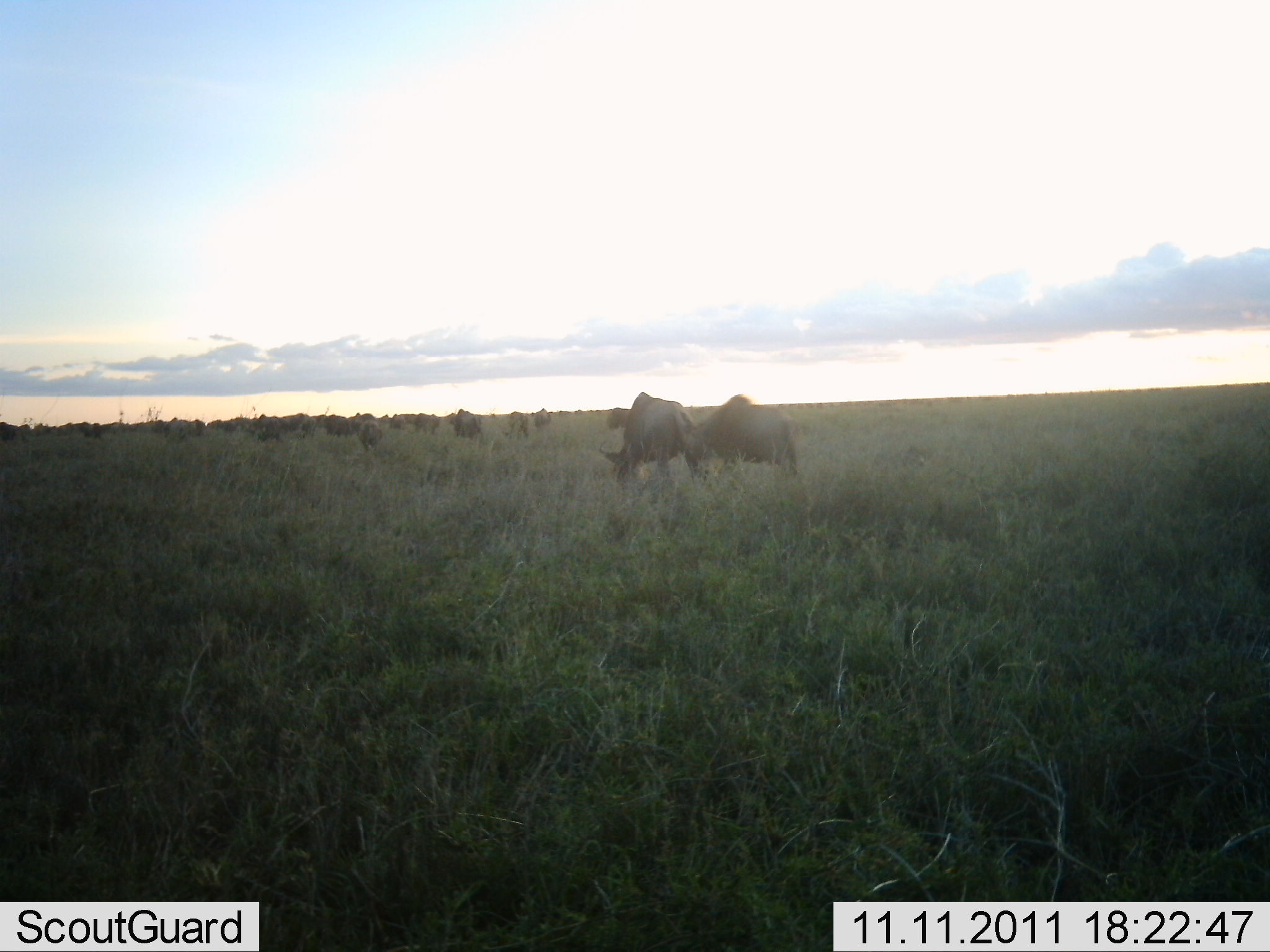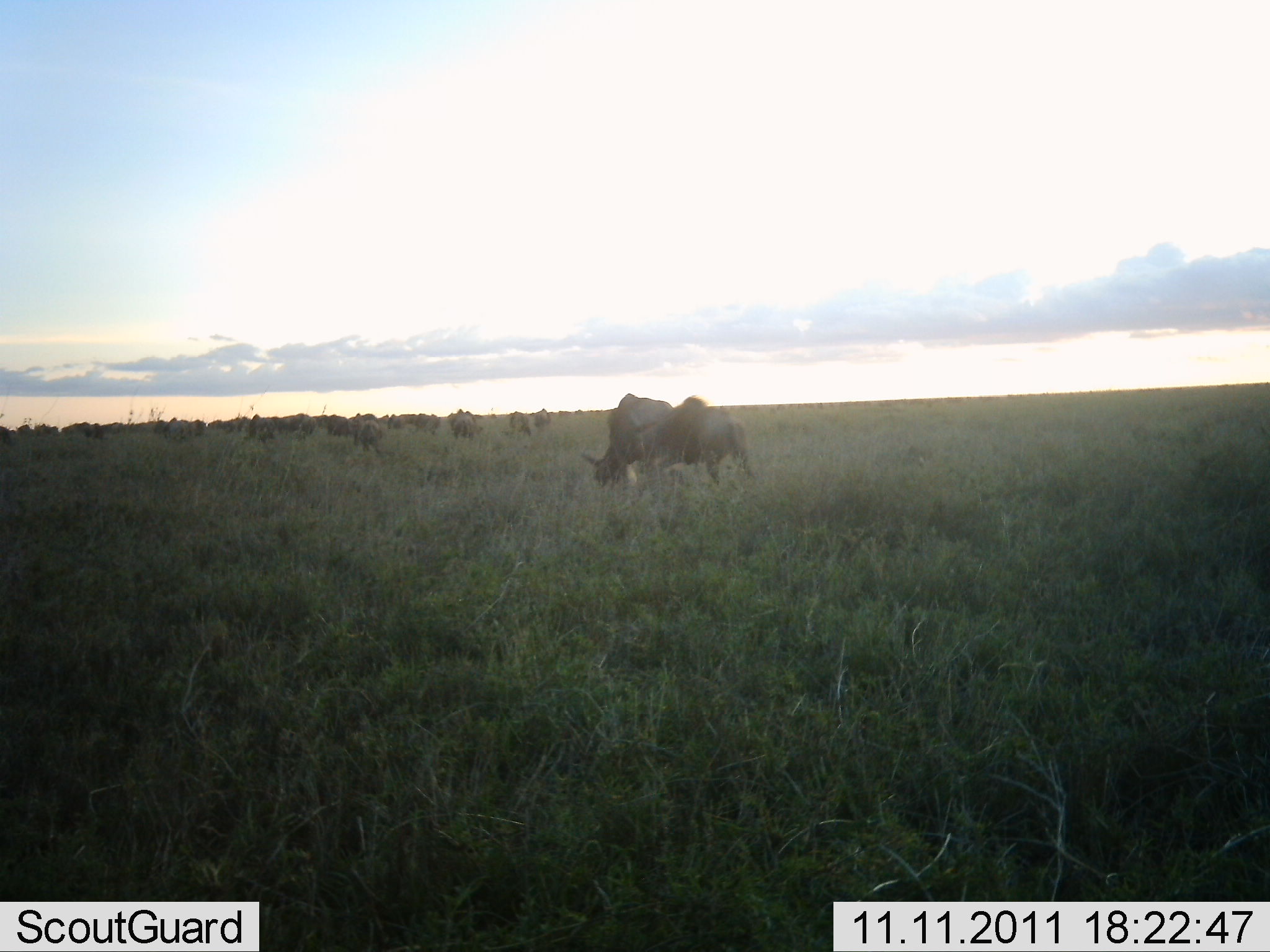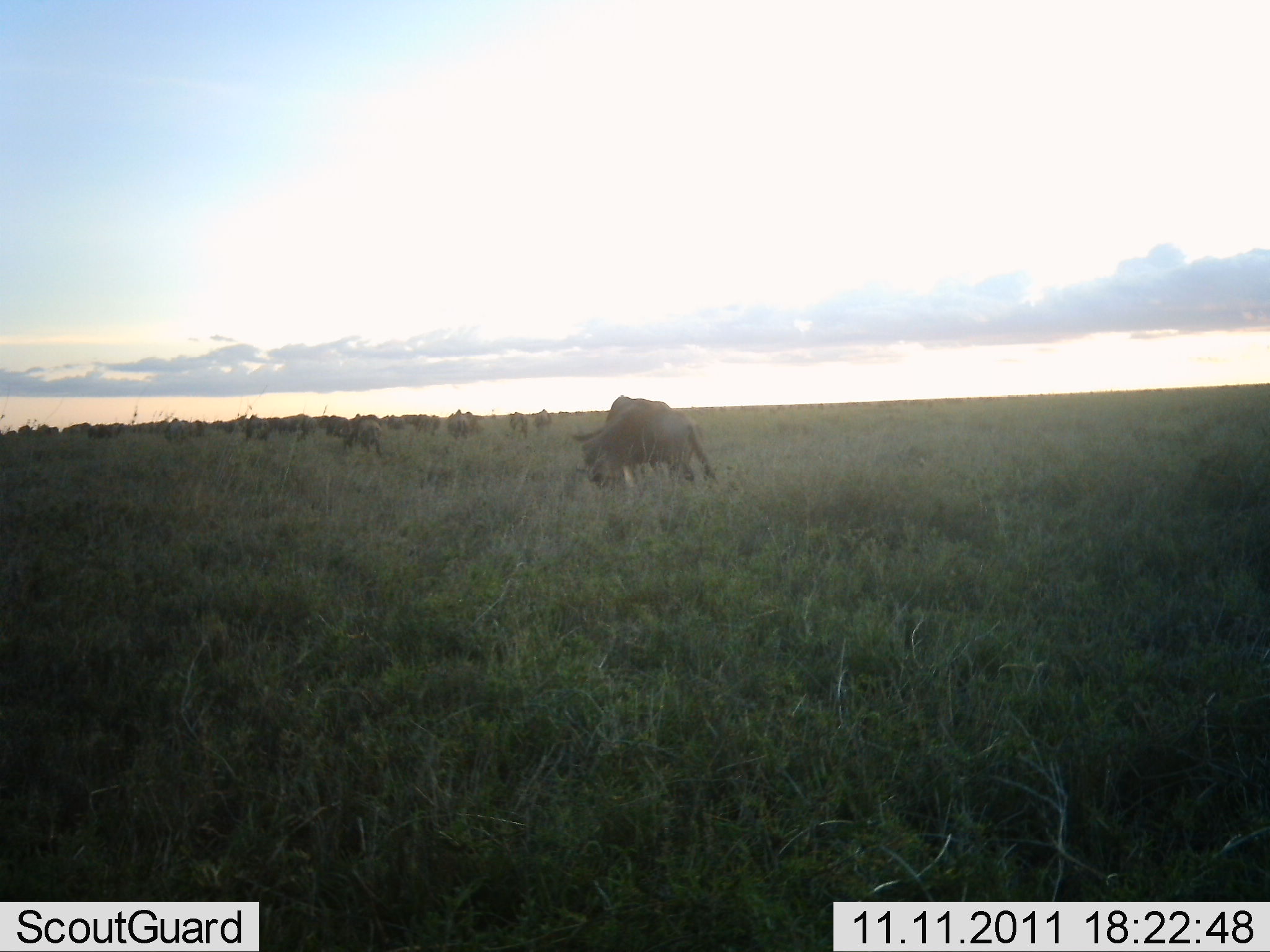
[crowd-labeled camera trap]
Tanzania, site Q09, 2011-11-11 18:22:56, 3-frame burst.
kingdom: Animalia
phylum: Chordata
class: Mammalia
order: Artiodactyla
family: Bovidae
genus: Connochaetes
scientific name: Connochaetes taurinus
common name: blue wildebeest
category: wildebeest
Wildebeest (blue wildebeest) (Connochaetes taurinus), count 11-50. Behavior (volunteer vote fractions): standing 29%, resting 7%, moving 71%, interacting 0%. Young present (vote fraction): 0%. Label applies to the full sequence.